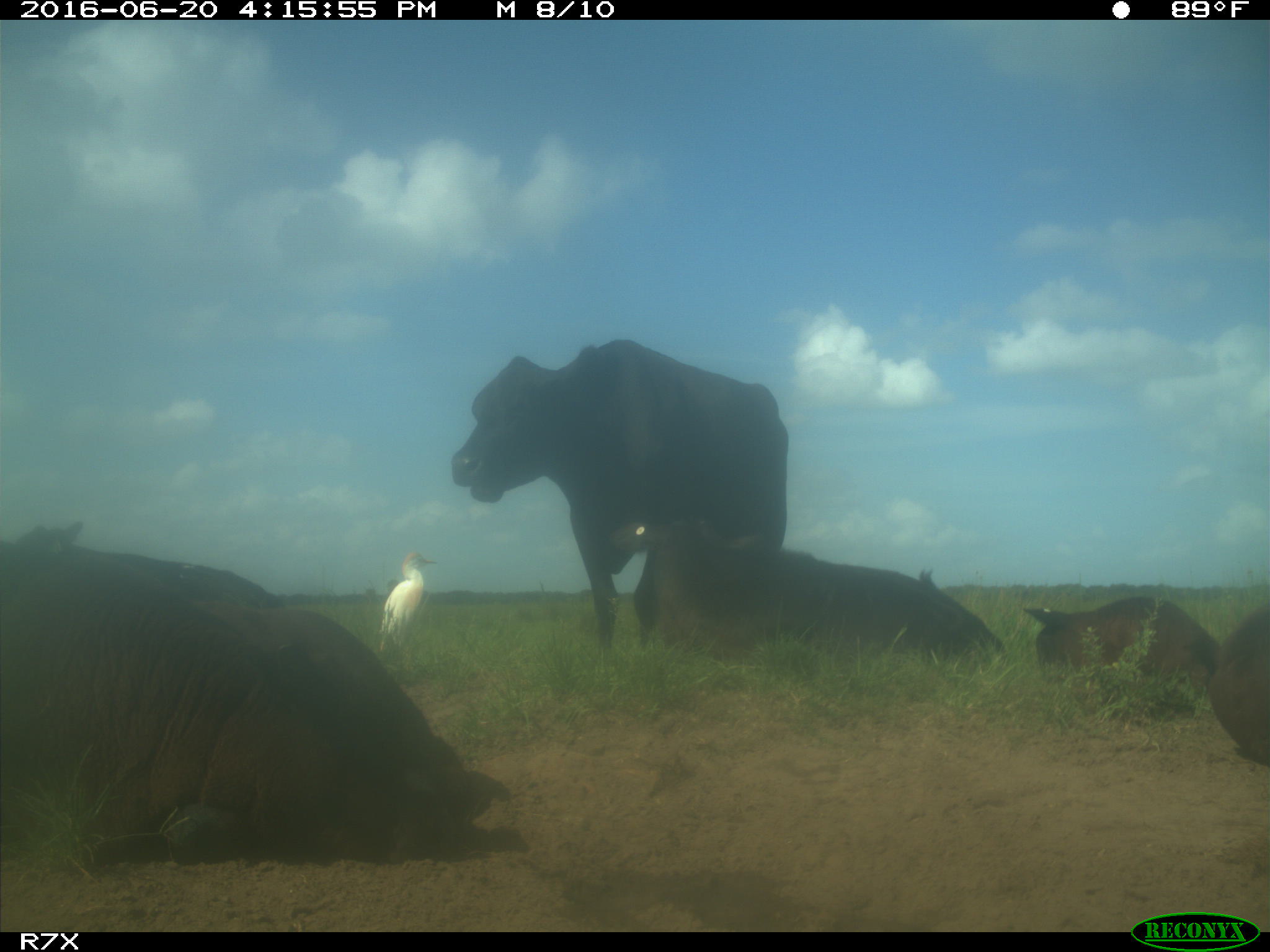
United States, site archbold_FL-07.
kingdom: Animalia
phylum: Chordata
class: Mammalia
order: Artiodactyla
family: Bovidae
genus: Bos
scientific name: Bos taurus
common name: domestic cow